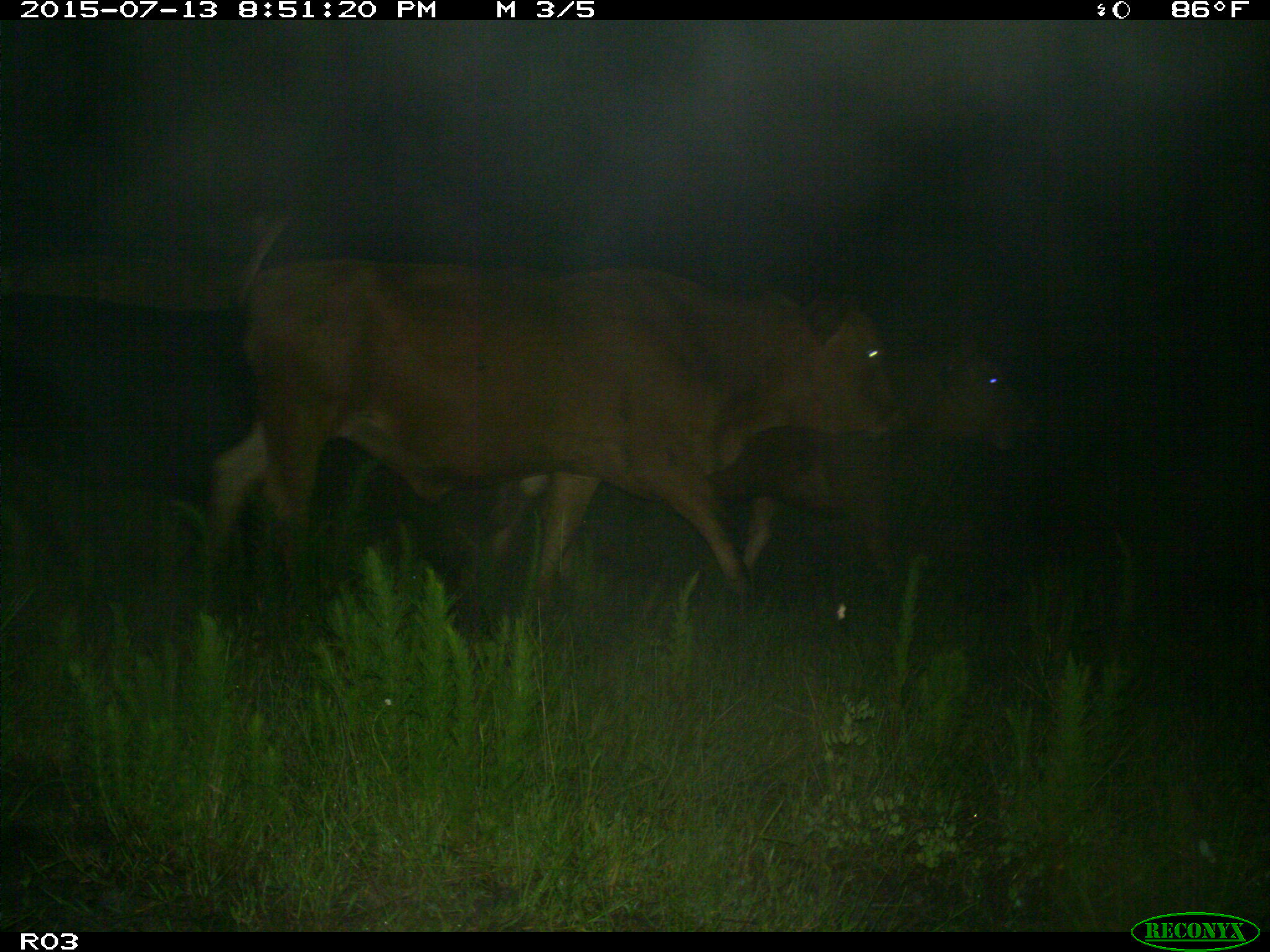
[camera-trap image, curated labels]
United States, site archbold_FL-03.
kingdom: Animalia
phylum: Chordata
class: Mammalia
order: Artiodactyla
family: Bovidae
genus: Bos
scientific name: Bos taurus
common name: domestic cow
Bos taurus (domestic cow).